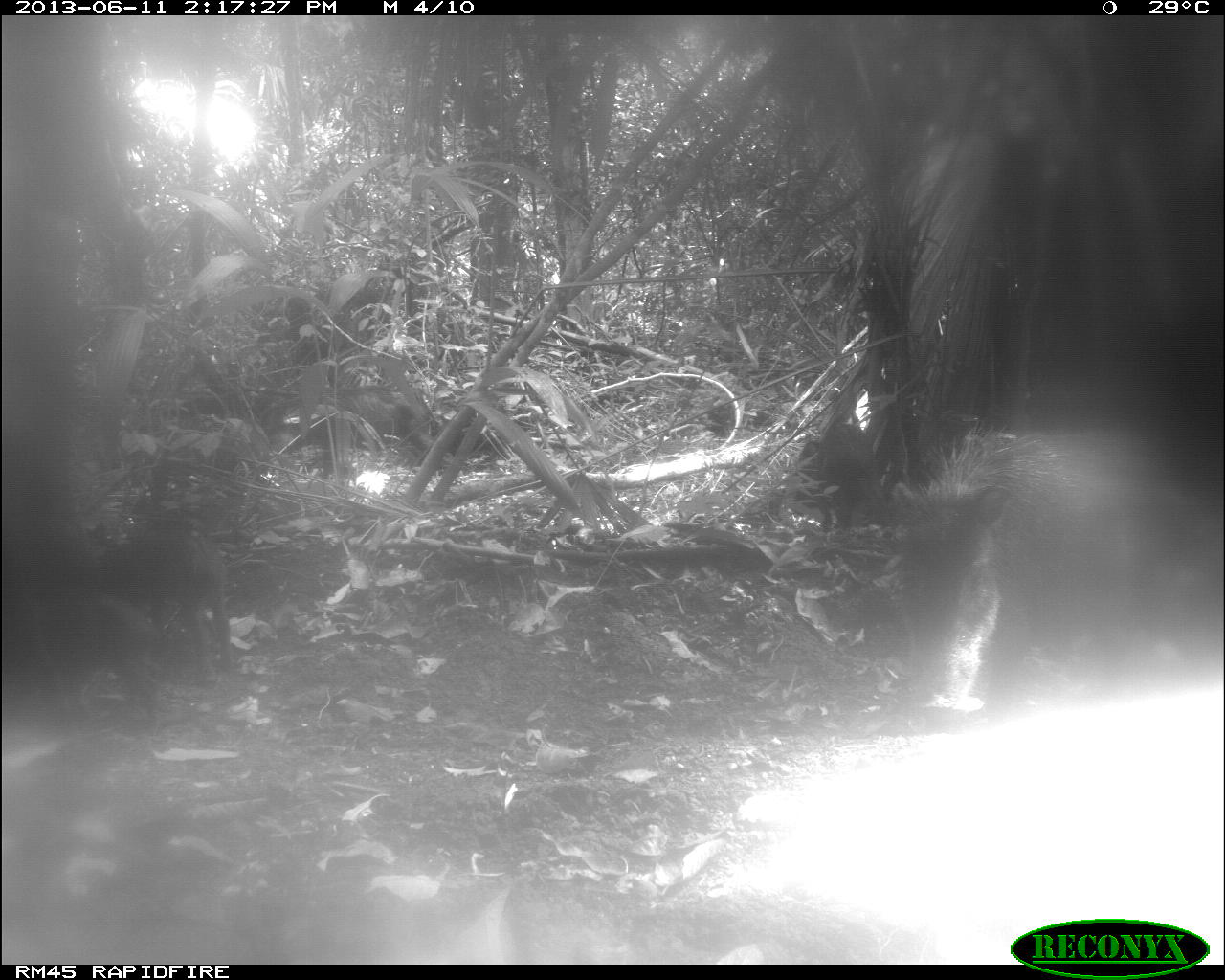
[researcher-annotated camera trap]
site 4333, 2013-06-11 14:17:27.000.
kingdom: Animalia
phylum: Chordata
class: Mammalia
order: Artiodactyla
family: Tayassuidae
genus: Tayassu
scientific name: Tayassu pecari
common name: white-lipped peccary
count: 3